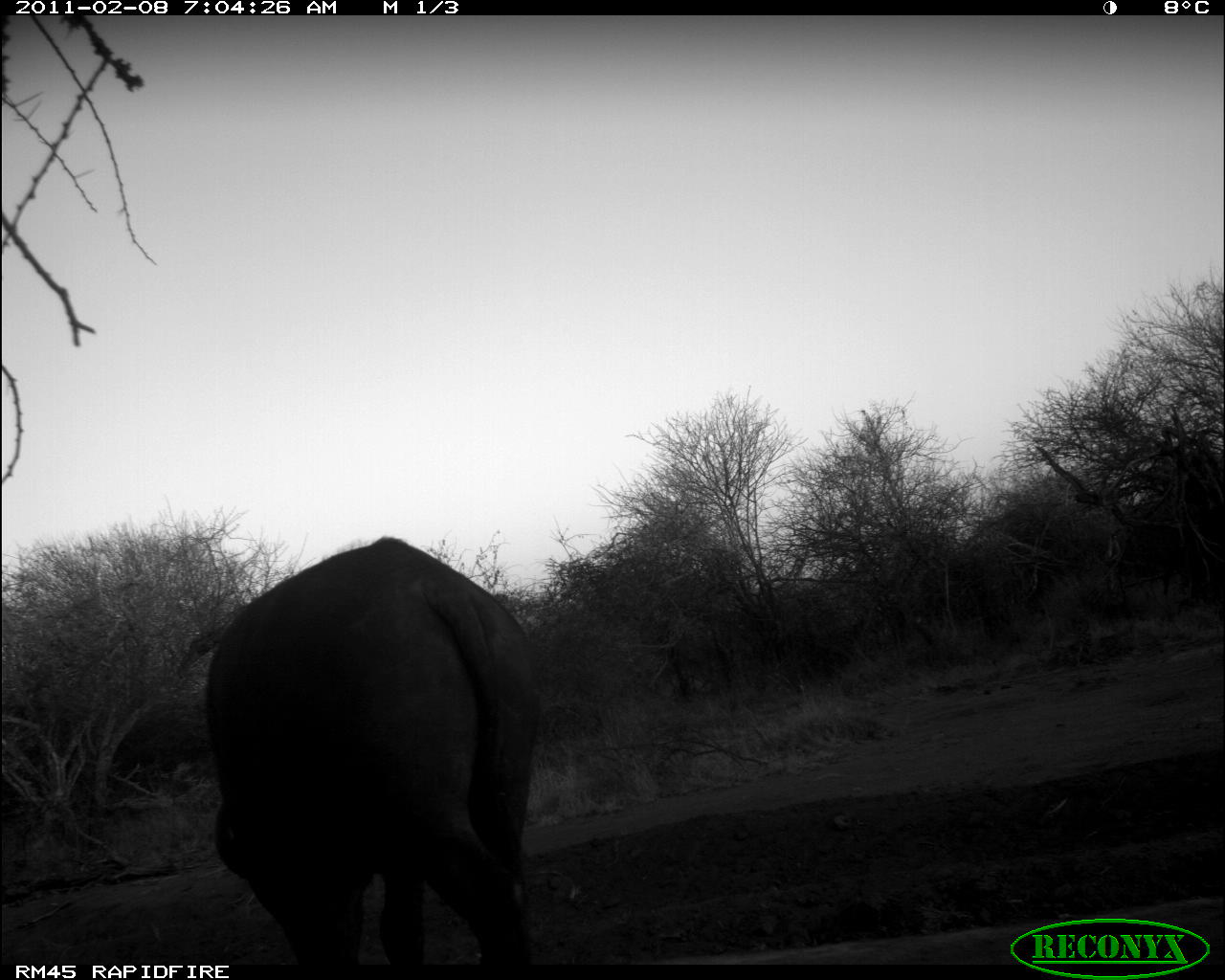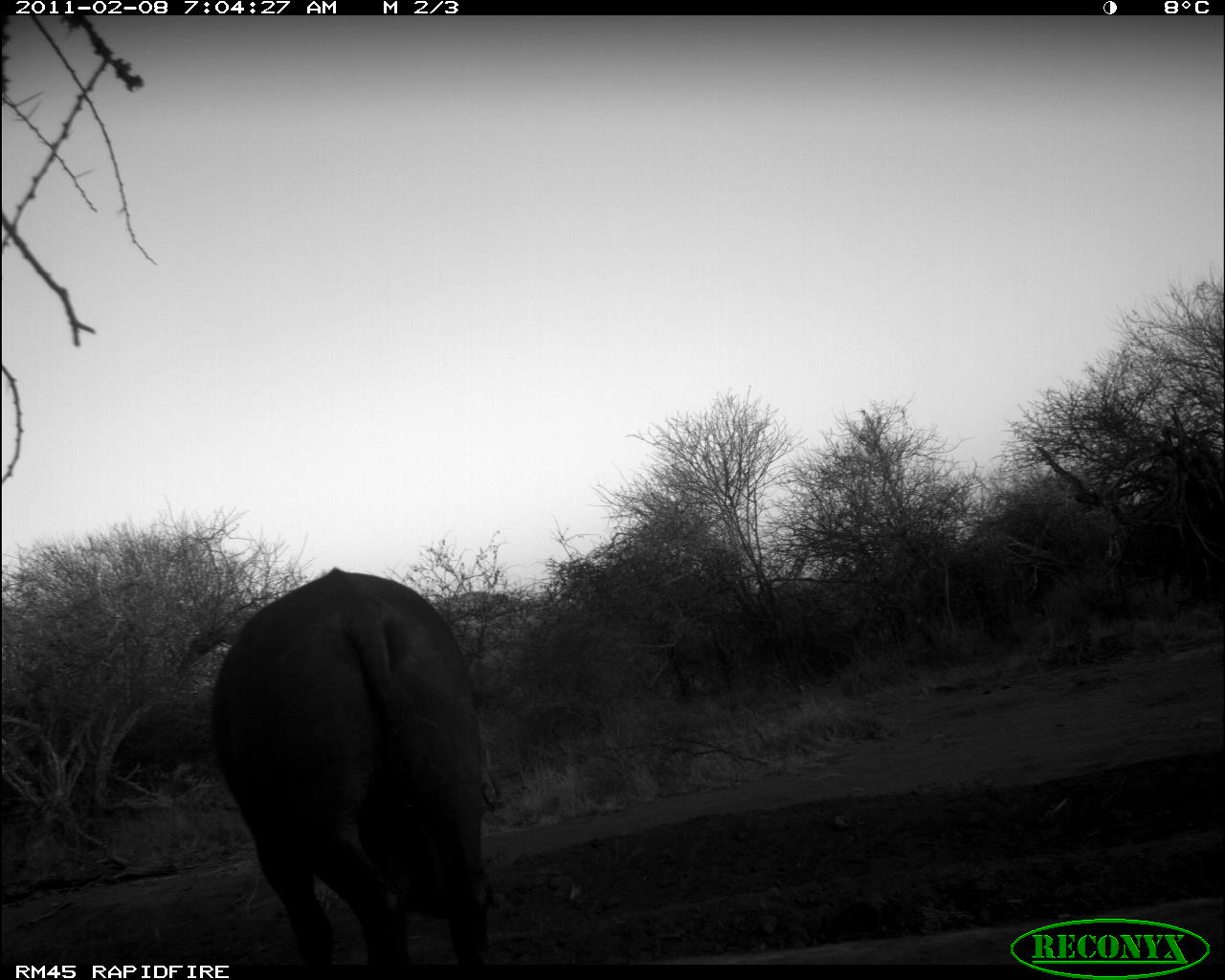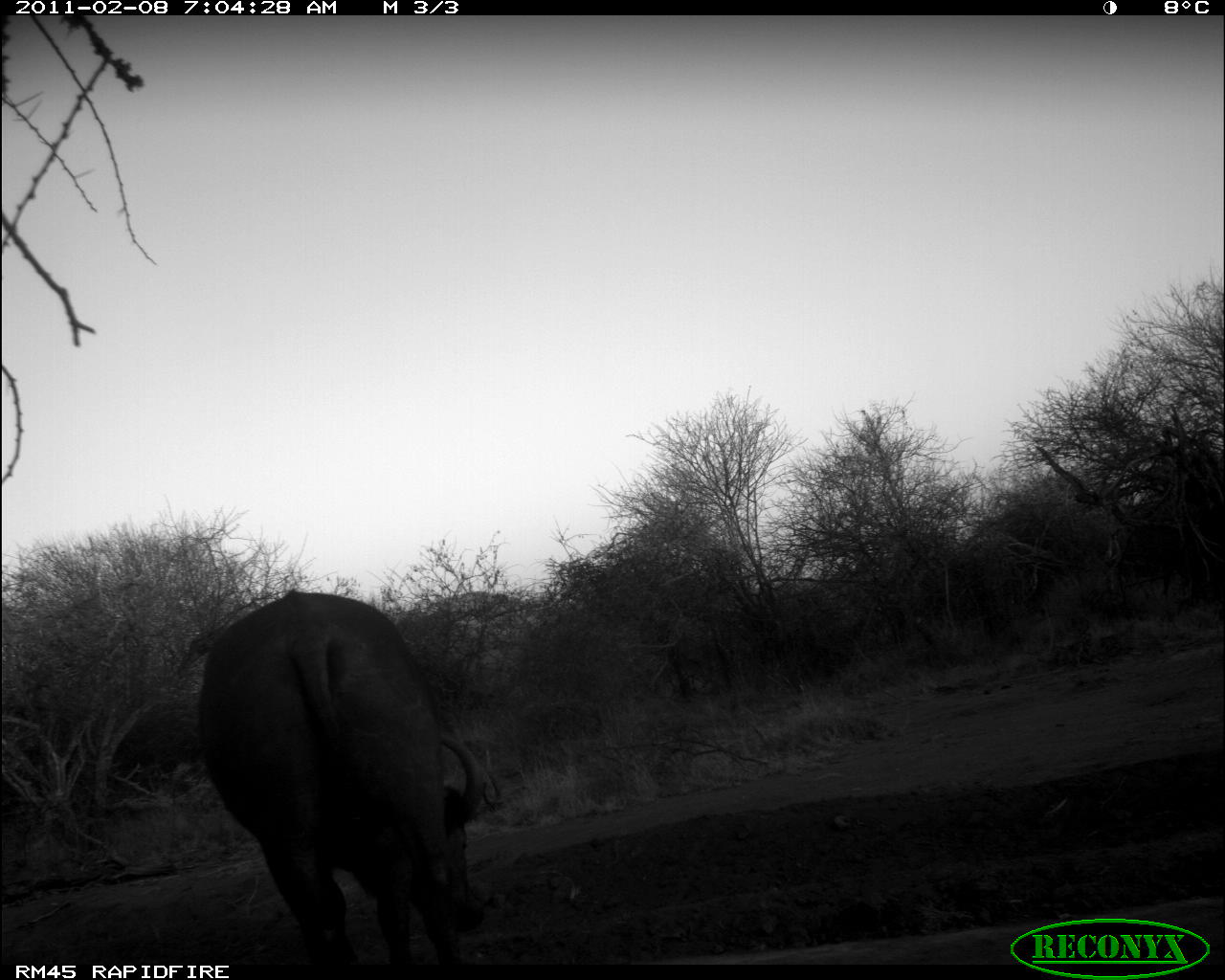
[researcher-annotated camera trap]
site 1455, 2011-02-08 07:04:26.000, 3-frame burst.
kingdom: Animalia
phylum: Chordata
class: Mammalia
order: Artiodactyla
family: Bovidae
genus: Syncerus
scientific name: Syncerus caffer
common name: african buffalo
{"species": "Syncerus caffer (african buffalo)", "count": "1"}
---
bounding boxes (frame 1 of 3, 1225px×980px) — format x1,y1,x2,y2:
syncerus caffer: 202,535,541,964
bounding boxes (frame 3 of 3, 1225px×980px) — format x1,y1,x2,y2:
syncerus caffer: 187,583,493,965